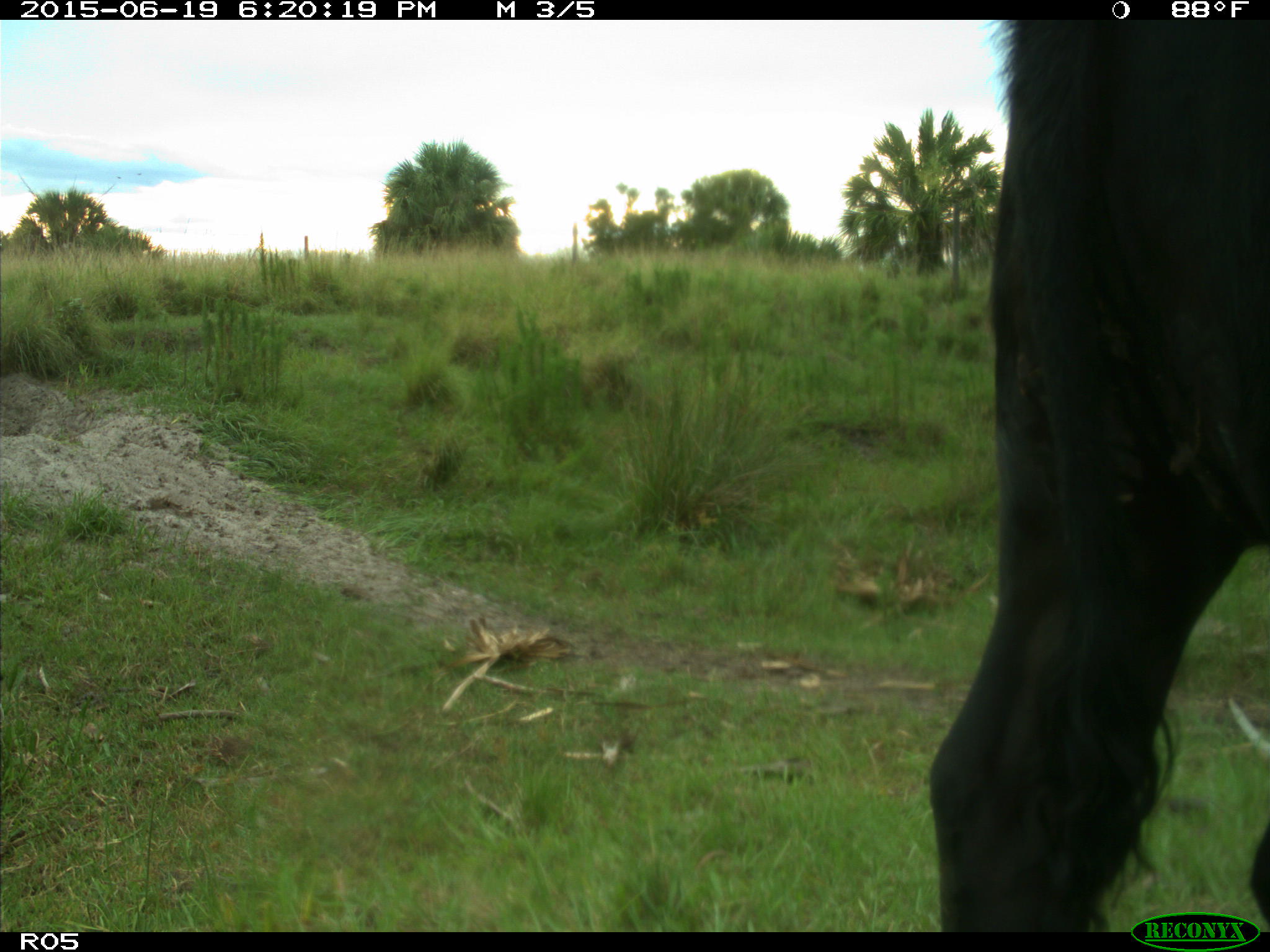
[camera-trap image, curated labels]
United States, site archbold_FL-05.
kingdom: Animalia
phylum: Chordata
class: Mammalia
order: Artiodactyla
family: Bovidae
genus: Bos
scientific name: Bos taurus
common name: domestic cow